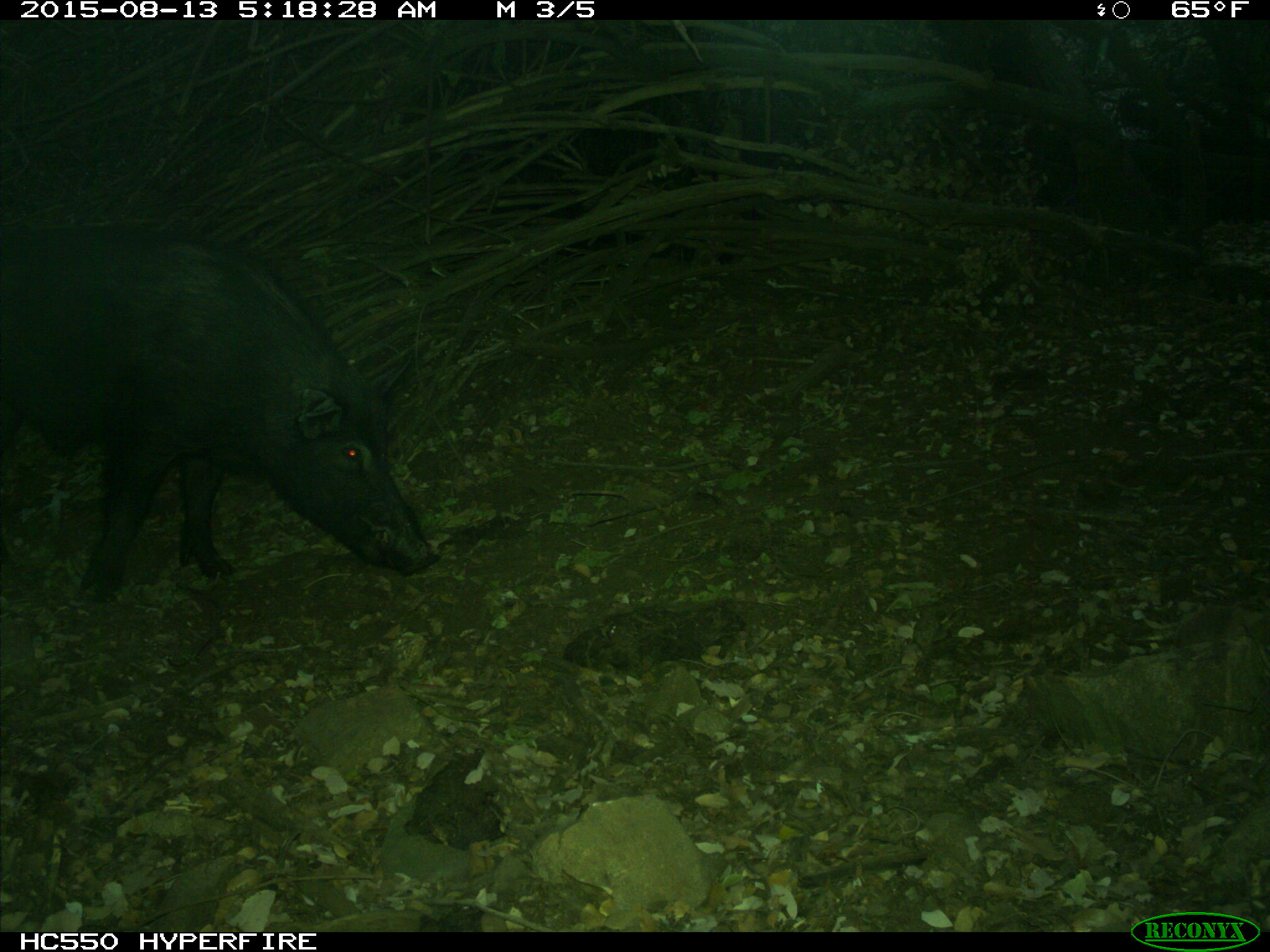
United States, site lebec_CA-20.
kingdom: Animalia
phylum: Chordata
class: Mammalia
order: Artiodactyla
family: Suidae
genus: Sus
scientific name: Sus scrofa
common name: wild boar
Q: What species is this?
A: Sus scrofa (wild boar).